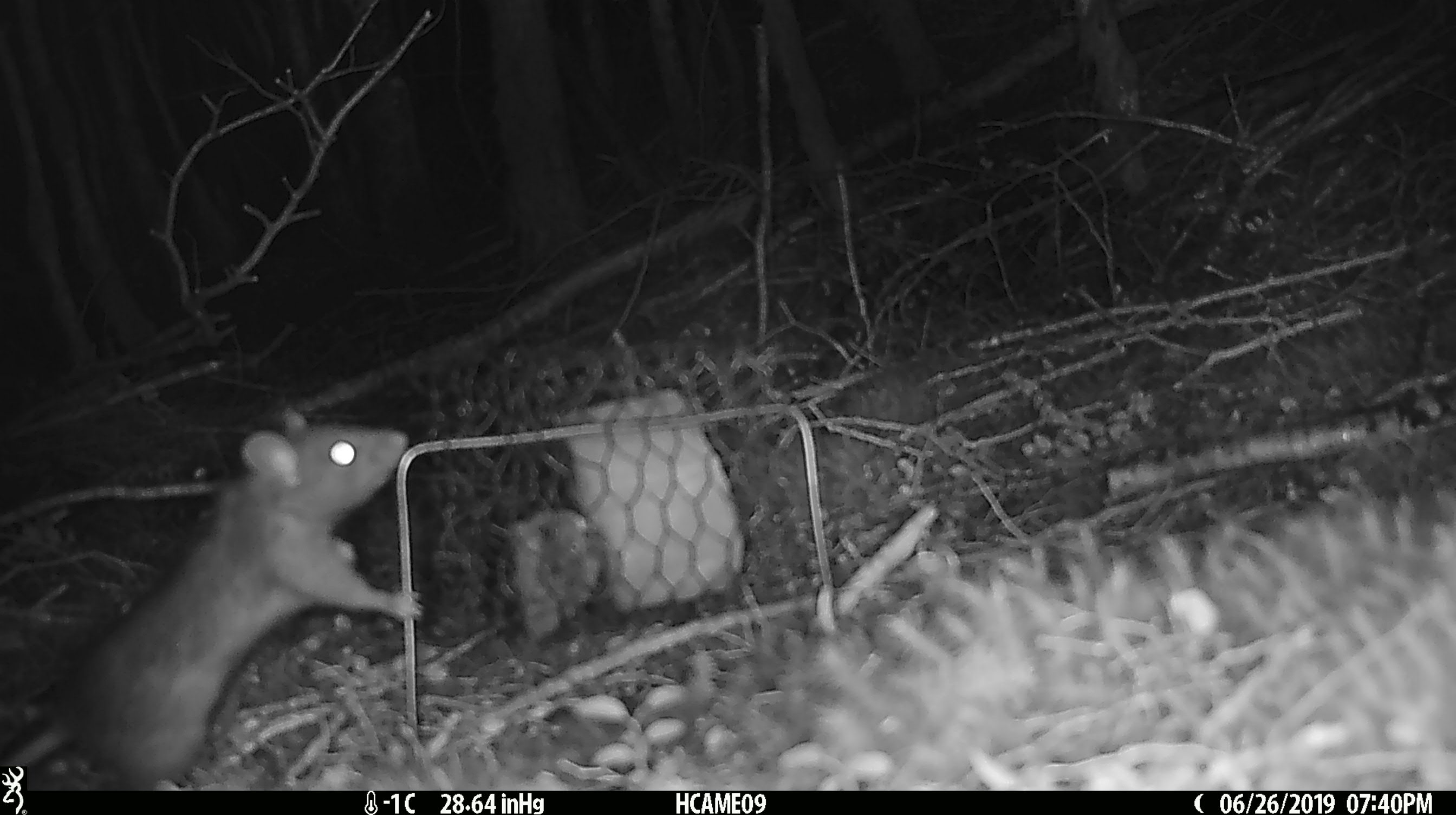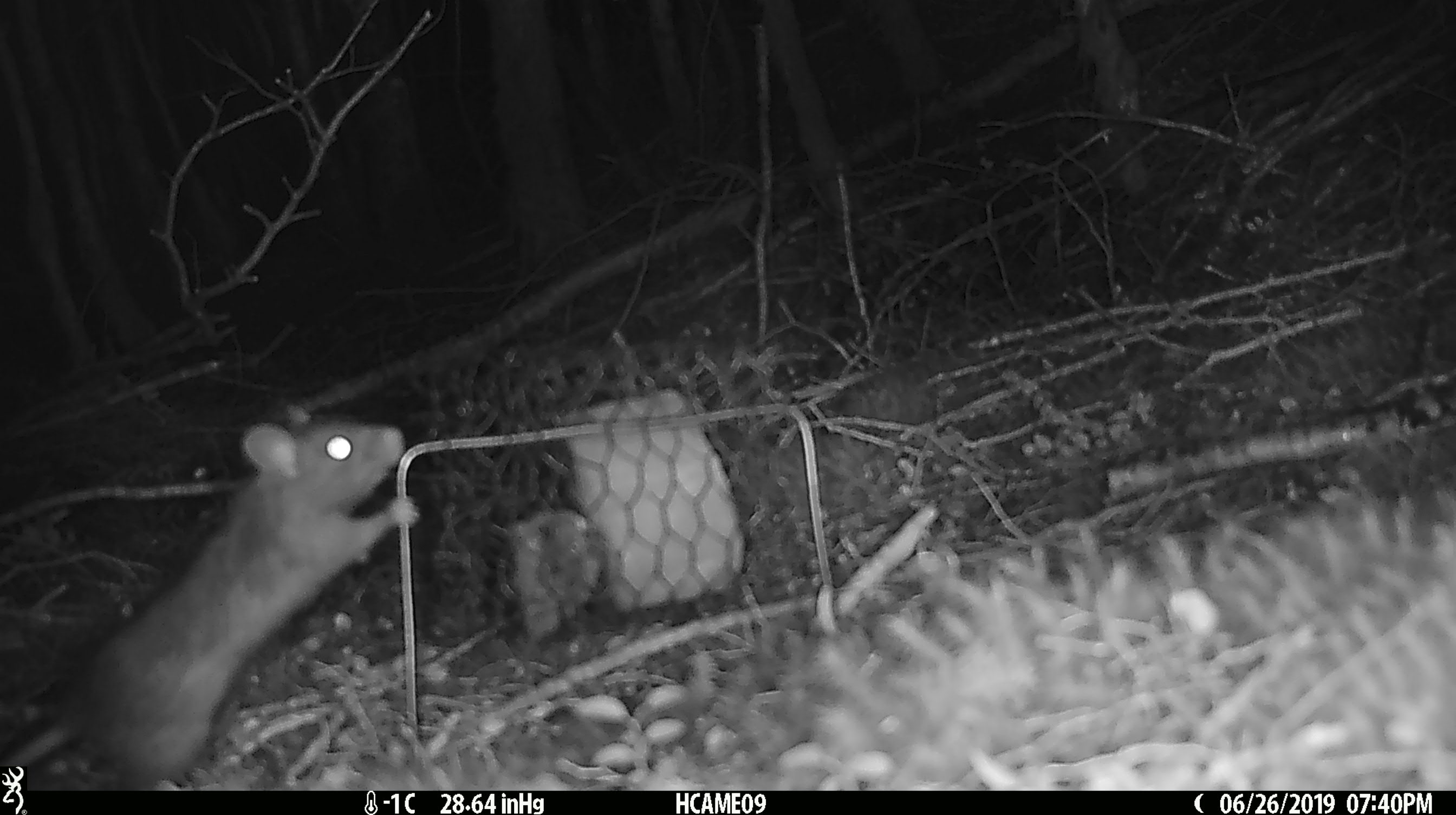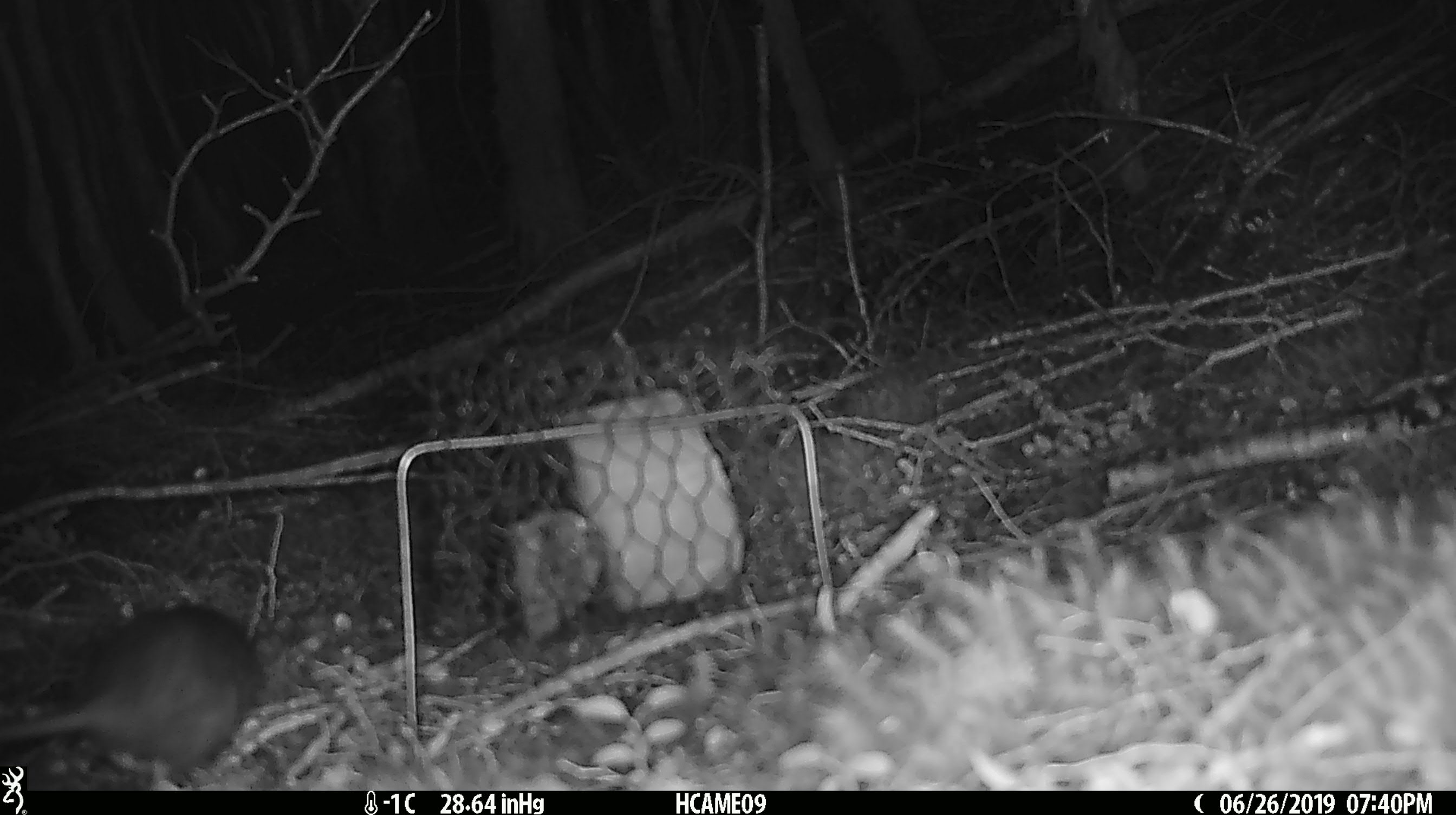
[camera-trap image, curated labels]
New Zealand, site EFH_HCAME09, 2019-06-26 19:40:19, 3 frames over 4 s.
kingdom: Animalia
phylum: Chordata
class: Mammalia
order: Rodentia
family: Muridae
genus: Rattus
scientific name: Rattus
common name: rat